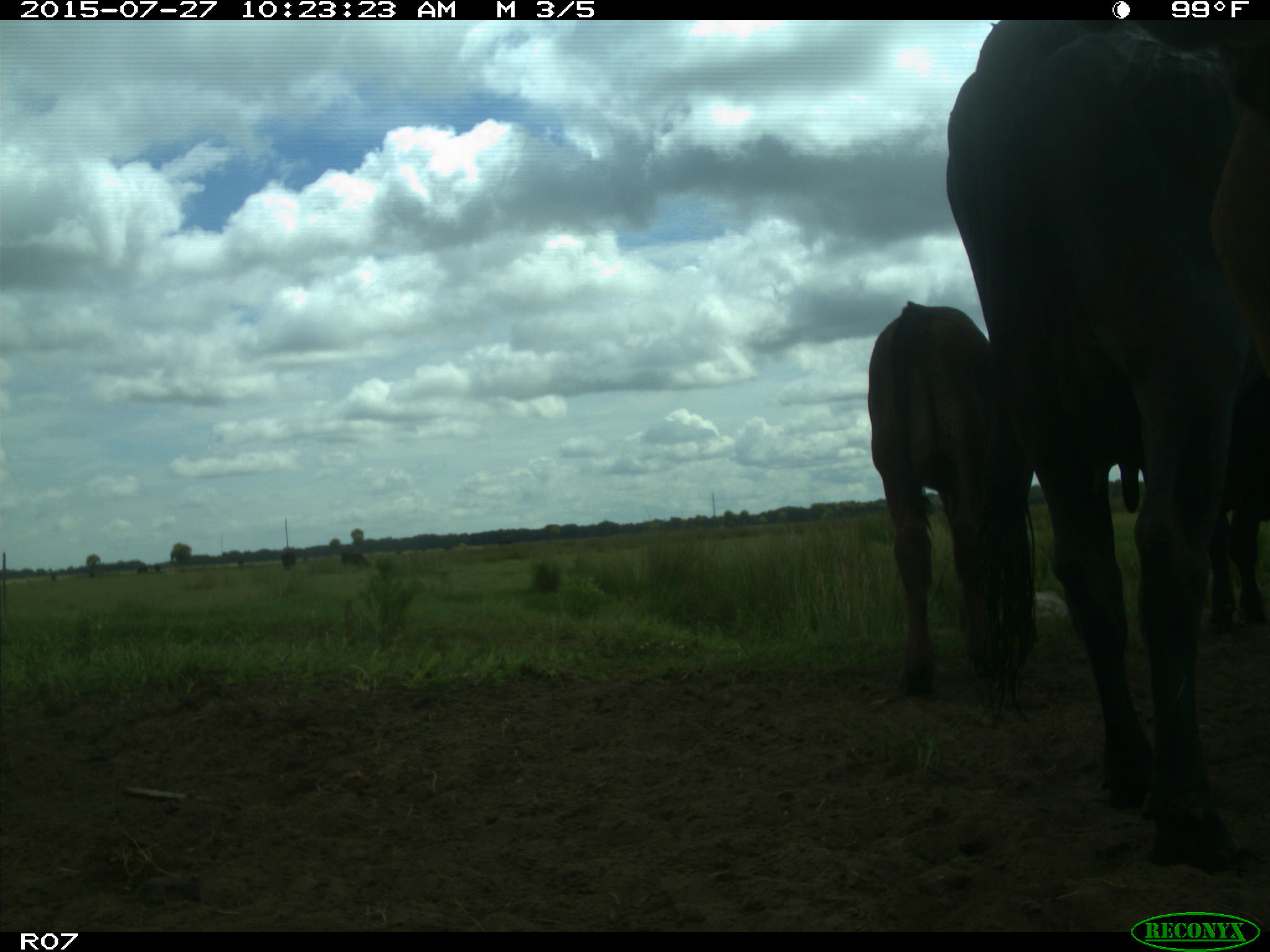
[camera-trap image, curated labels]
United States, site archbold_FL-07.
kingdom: Animalia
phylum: Chordata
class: Mammalia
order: Artiodactyla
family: Bovidae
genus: Bos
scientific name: Bos taurus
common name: domestic cow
Bos taurus (domestic cow).